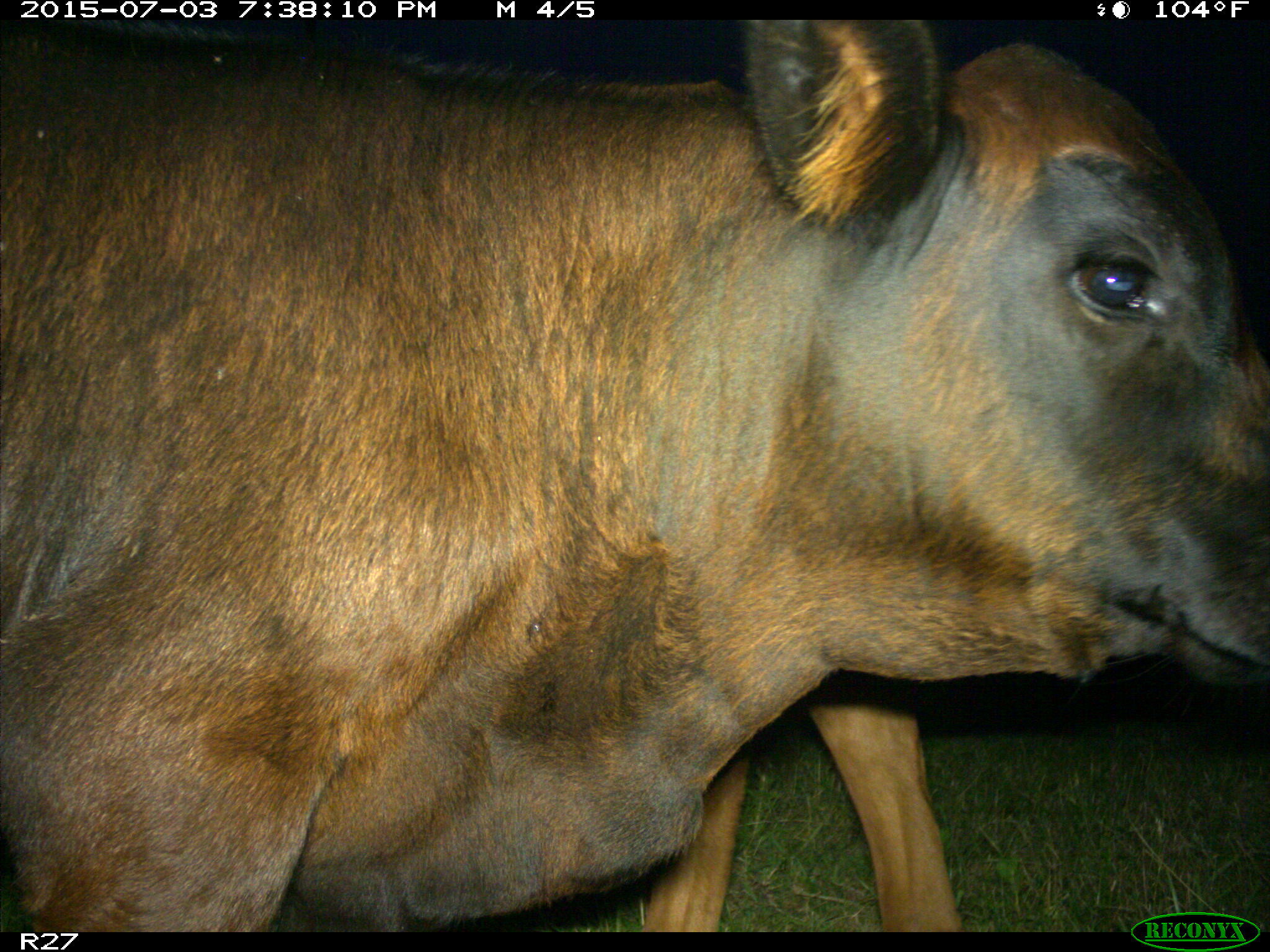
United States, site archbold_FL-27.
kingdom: Animalia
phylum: Chordata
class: Mammalia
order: Artiodactyla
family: Bovidae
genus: Bos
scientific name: Bos taurus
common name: domestic cow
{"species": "Bos taurus (domestic cow)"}